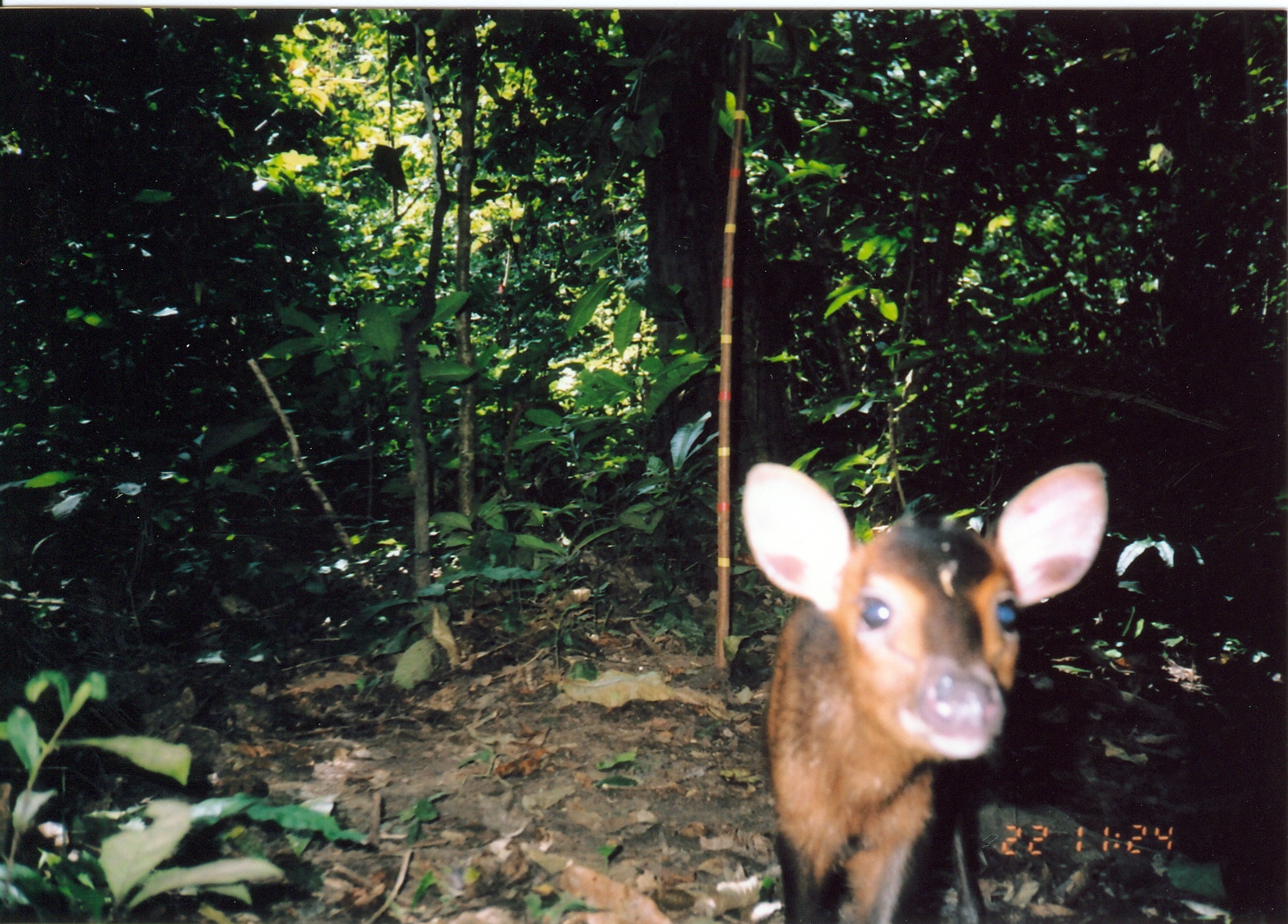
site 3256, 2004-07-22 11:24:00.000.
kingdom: Animalia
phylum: Chordata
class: Mammalia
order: Artiodactyla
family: Bovidae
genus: Cephalophus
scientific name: Cephalophus harveyi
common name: harvey's duiker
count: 1